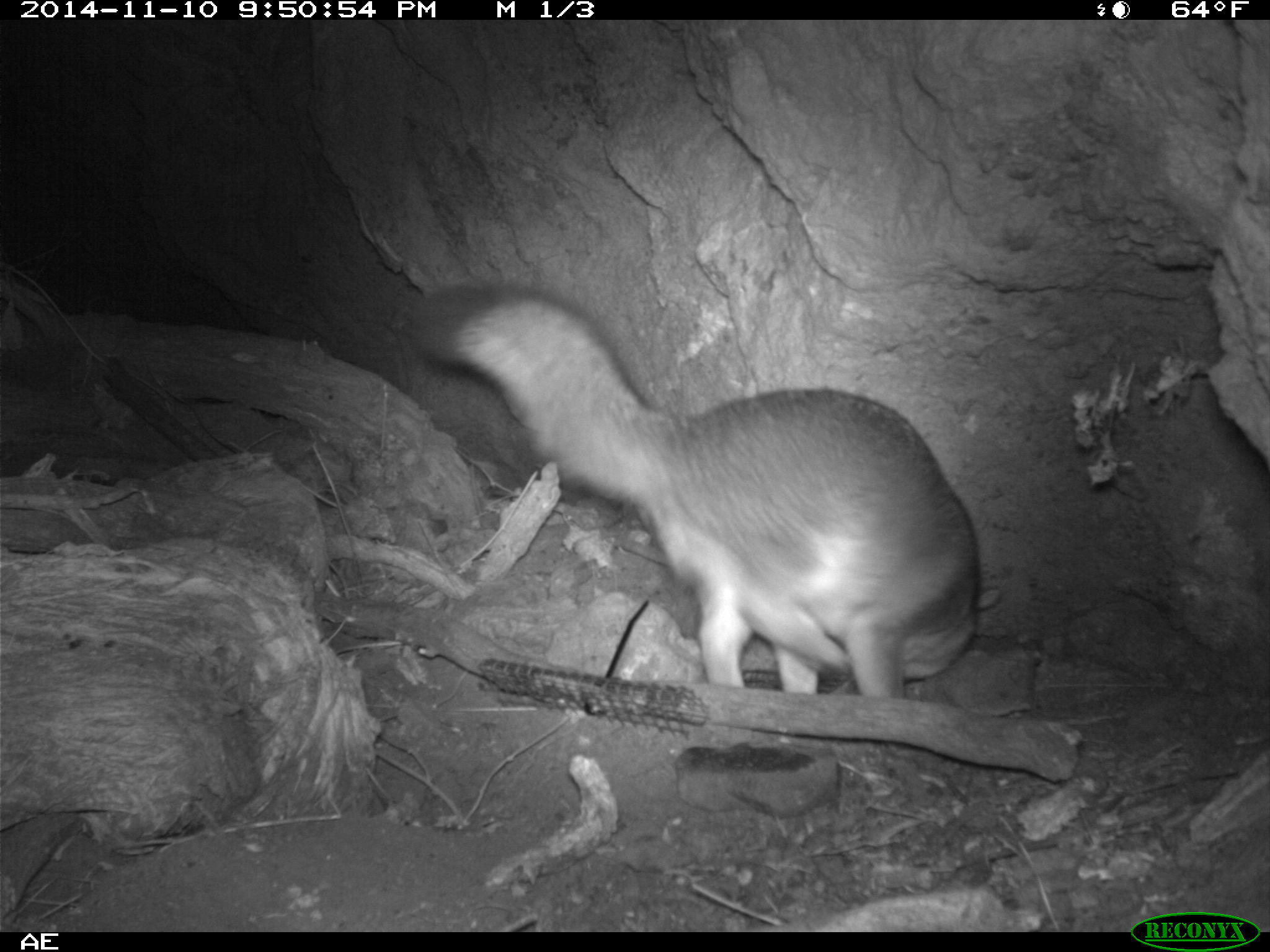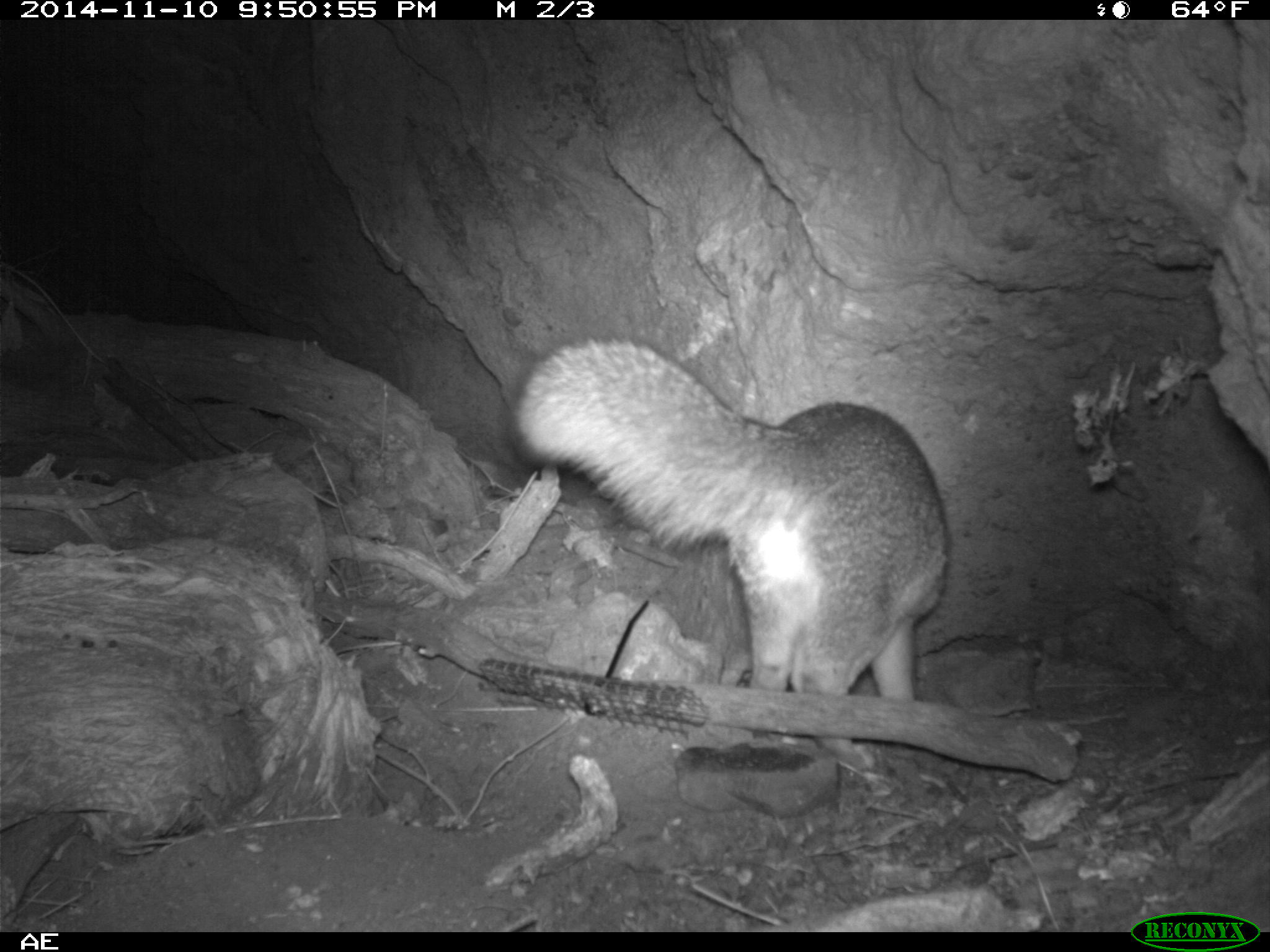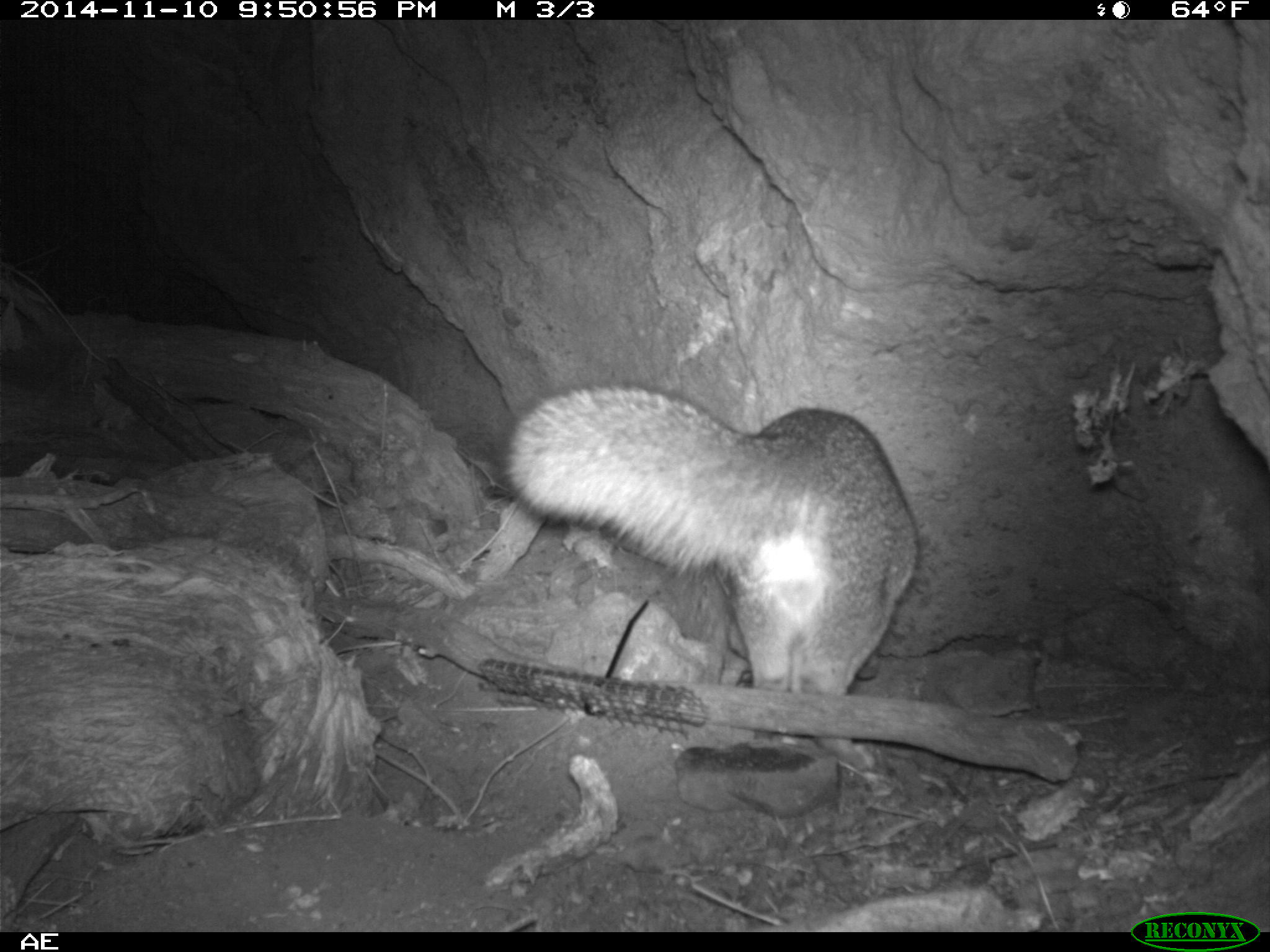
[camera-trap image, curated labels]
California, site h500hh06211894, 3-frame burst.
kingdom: Animalia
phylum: Chordata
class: Mammalia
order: Carnivora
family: Canidae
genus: Urocyon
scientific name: Urocyon littoralis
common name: island fox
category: fox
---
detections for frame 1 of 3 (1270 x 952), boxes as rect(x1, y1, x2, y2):
fox: rect(406, 284, 1000, 699)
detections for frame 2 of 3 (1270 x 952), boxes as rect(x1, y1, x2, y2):
fox: rect(507, 335, 948, 768)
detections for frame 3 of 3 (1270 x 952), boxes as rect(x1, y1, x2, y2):
fox: rect(499, 384, 917, 770)